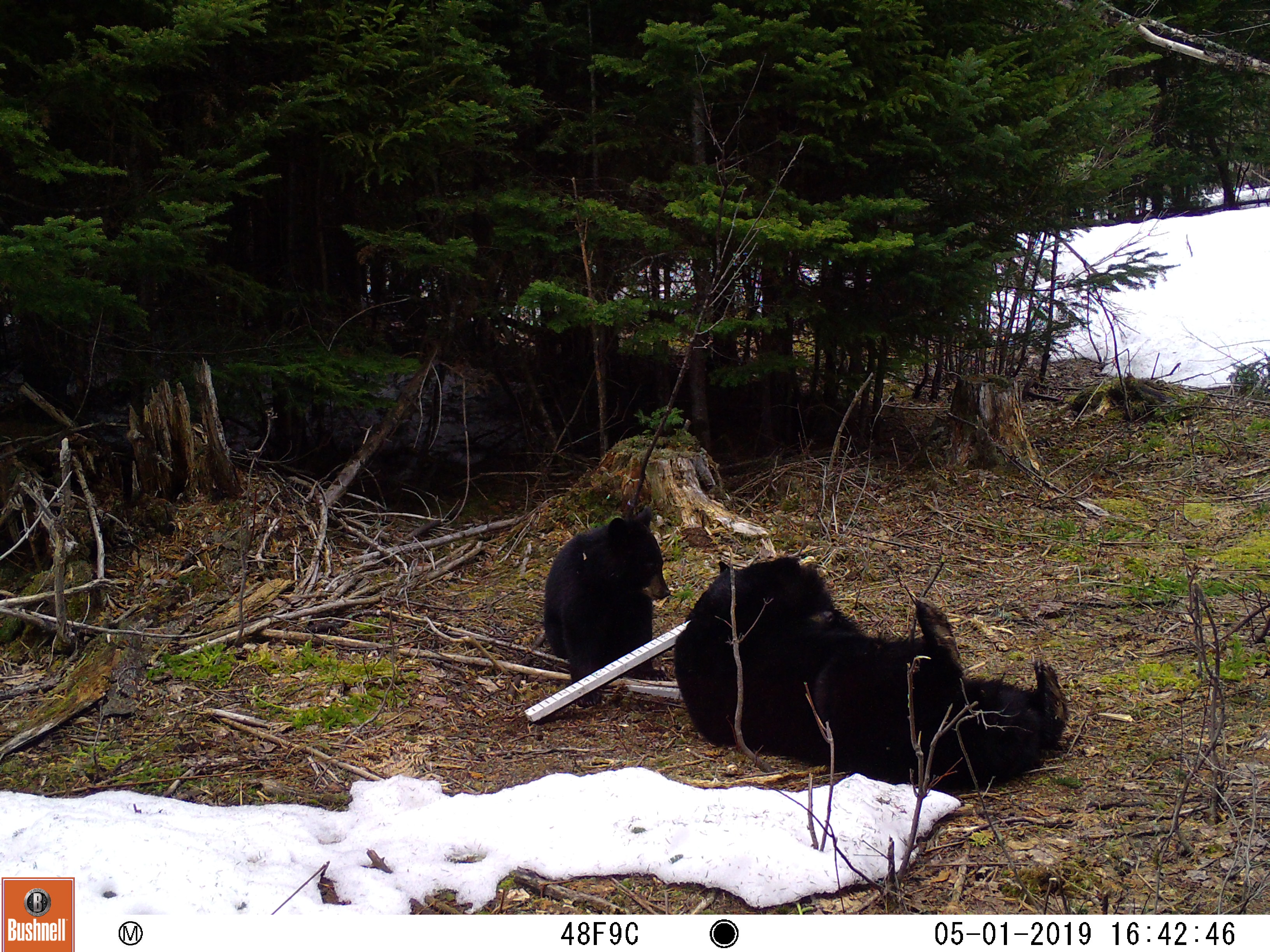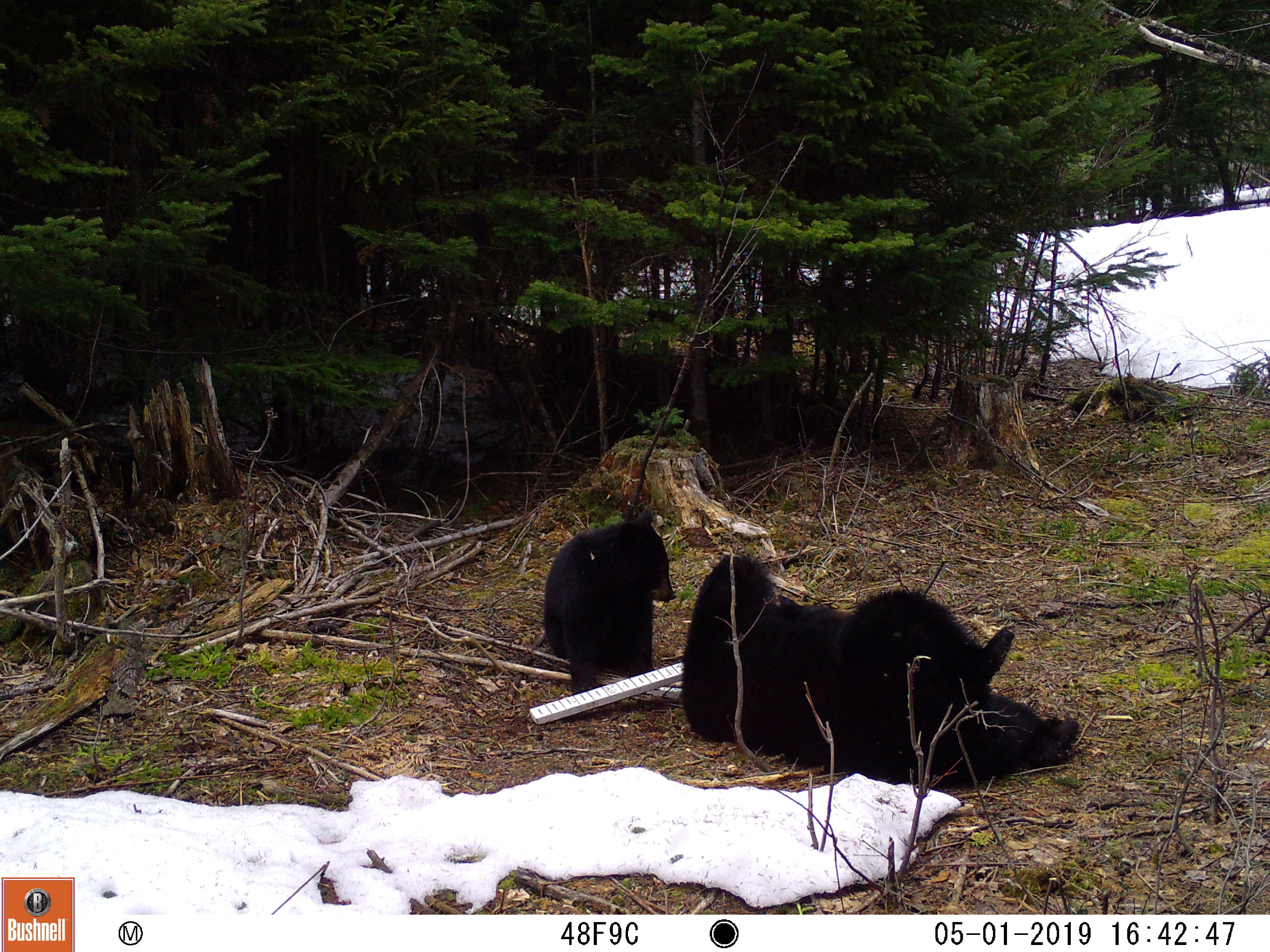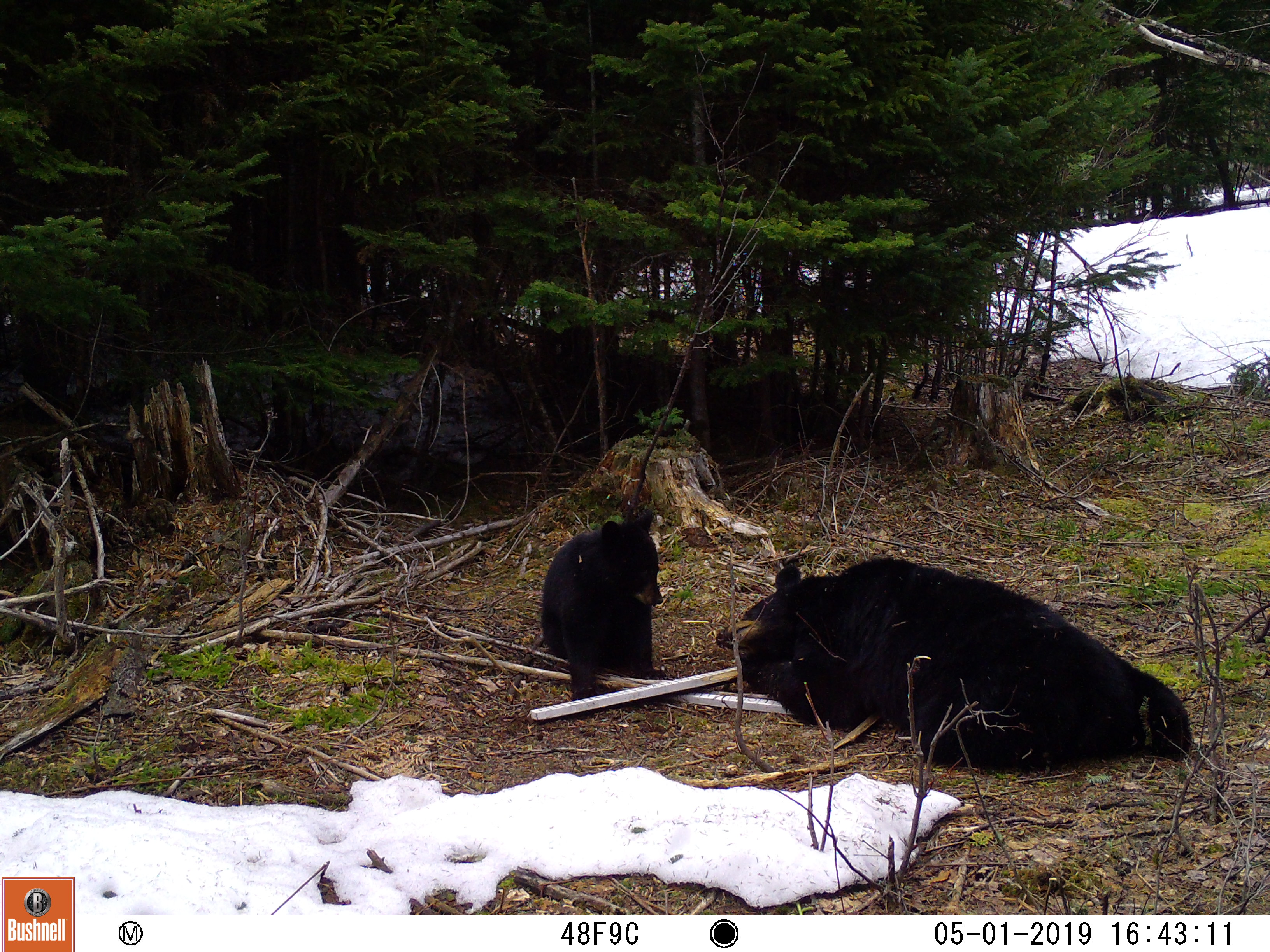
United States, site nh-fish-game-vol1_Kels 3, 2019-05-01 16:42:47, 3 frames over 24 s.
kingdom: Animalia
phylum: Chordata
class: Mammalia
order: Carnivora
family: Ursidae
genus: Ursus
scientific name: Ursus americanus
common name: black bear